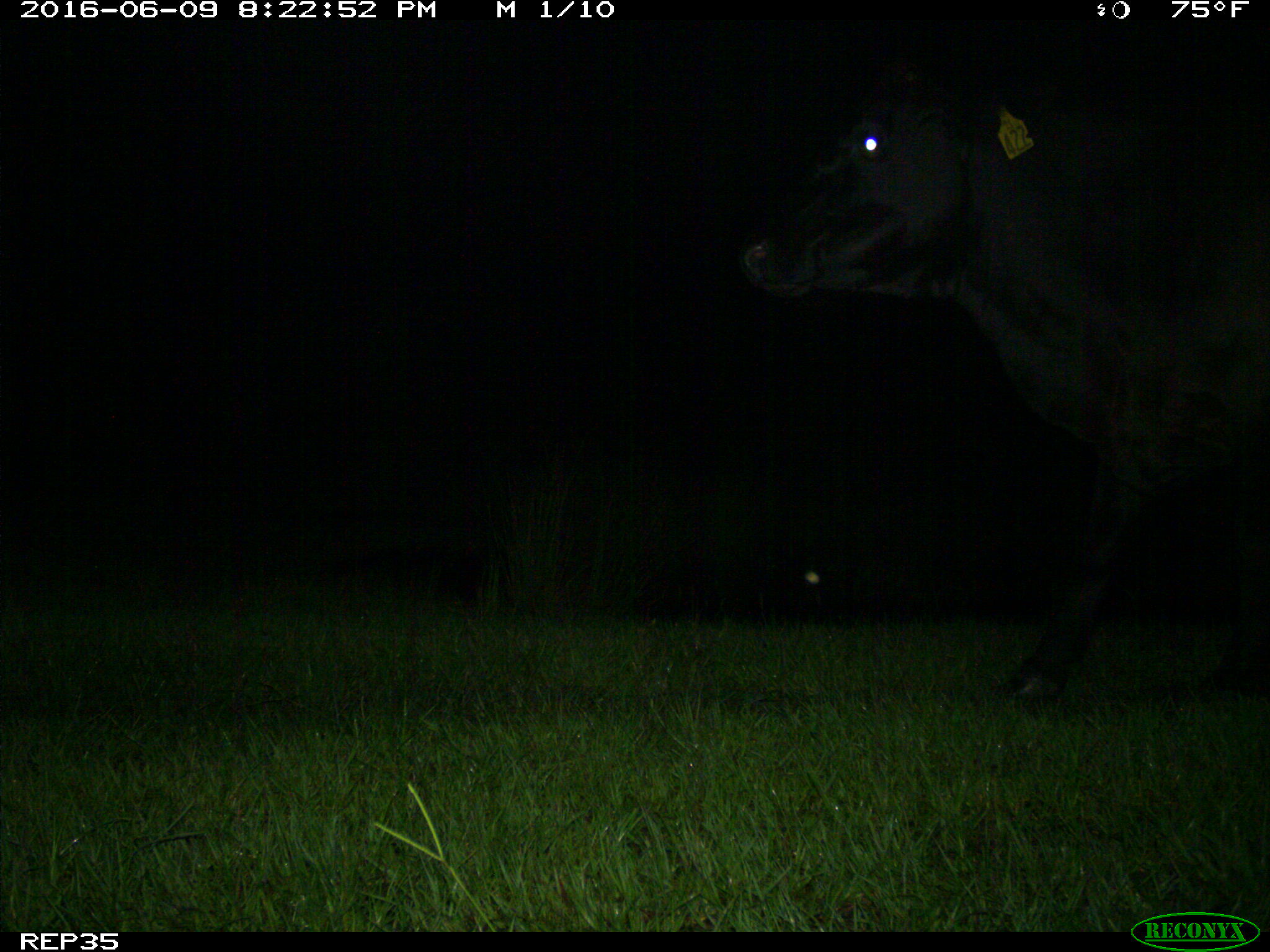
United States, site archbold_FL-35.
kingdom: Animalia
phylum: Chordata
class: Mammalia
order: Artiodactyla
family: Bovidae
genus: Bos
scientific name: Bos taurus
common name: domestic cow